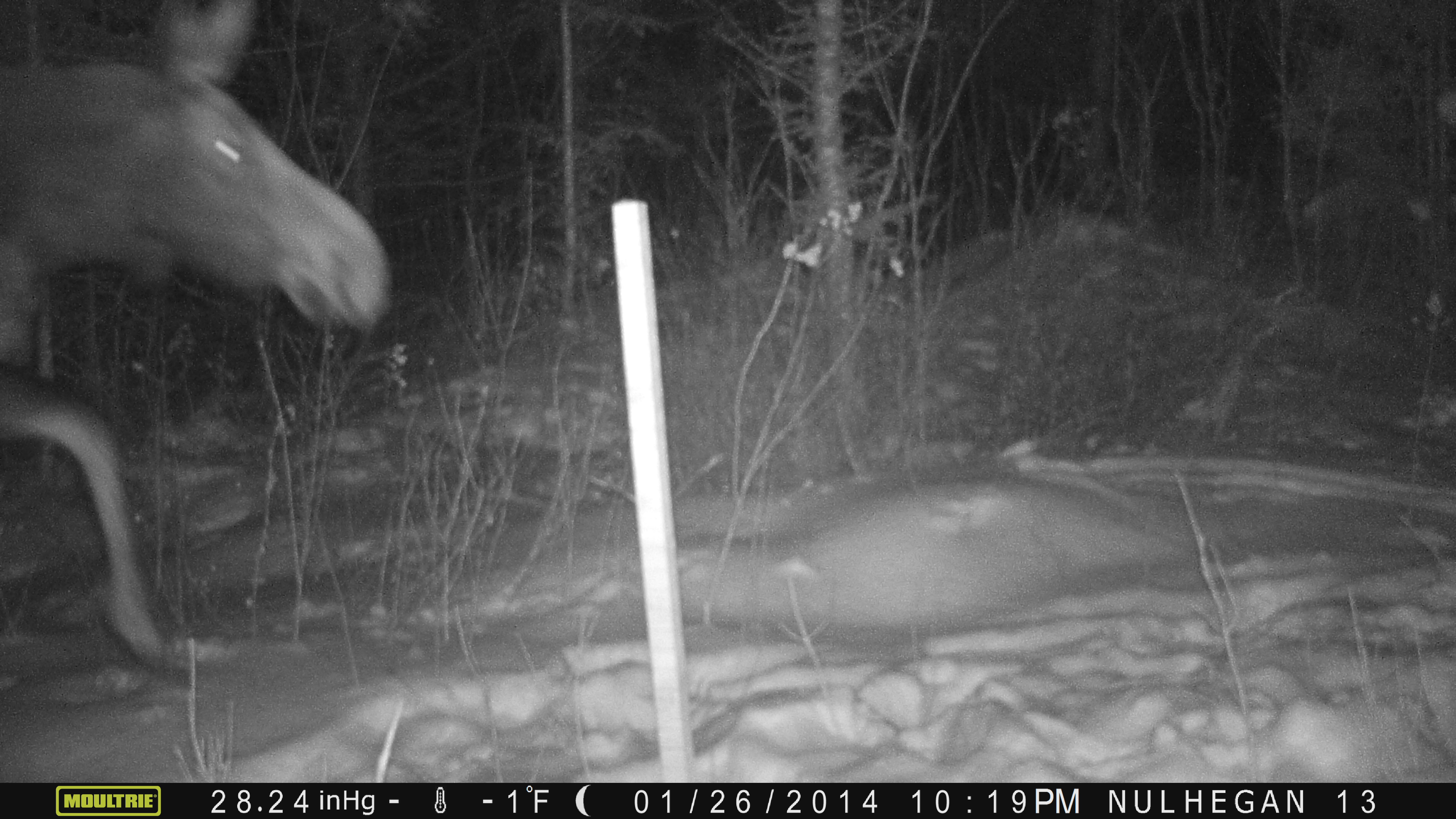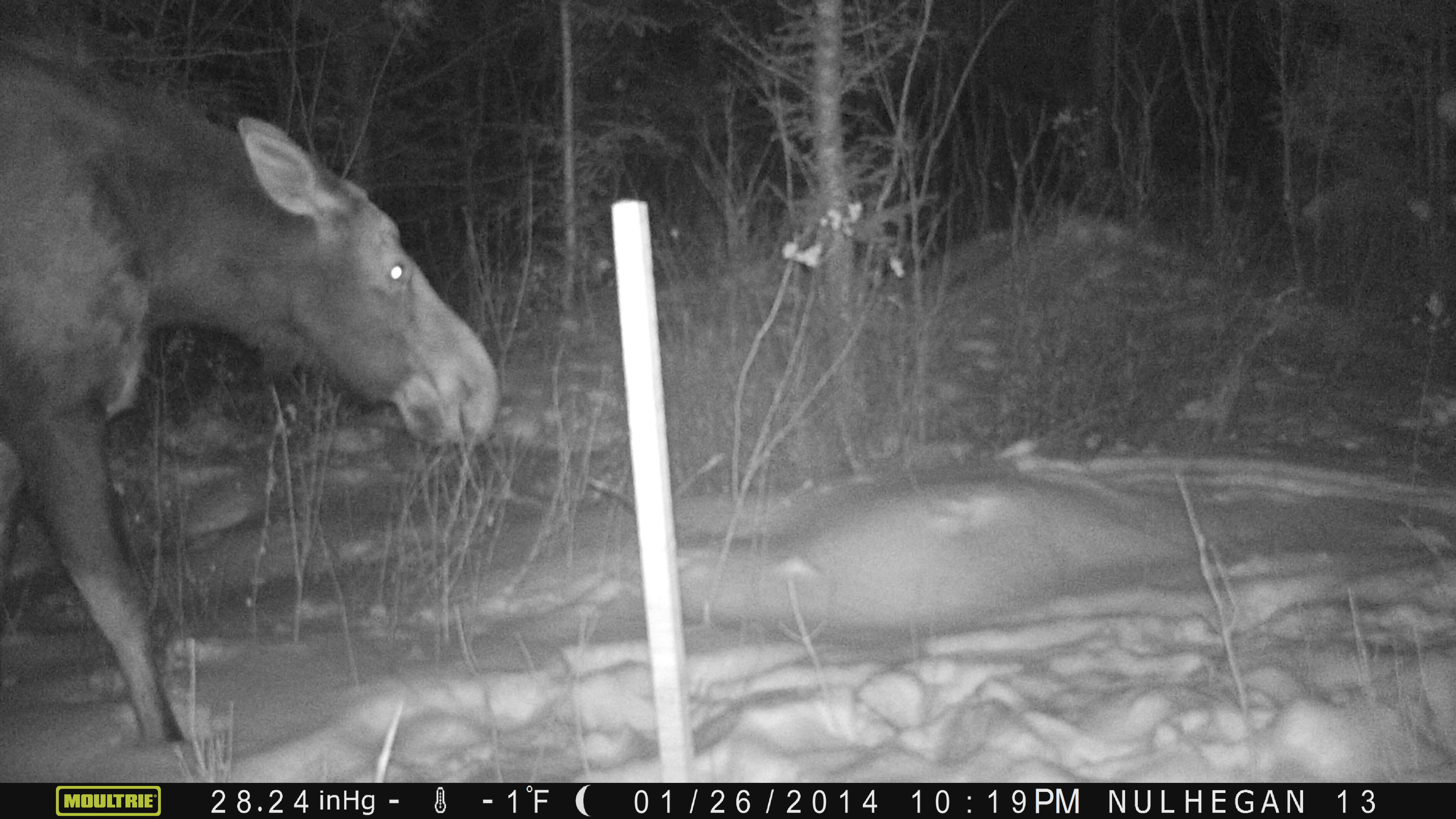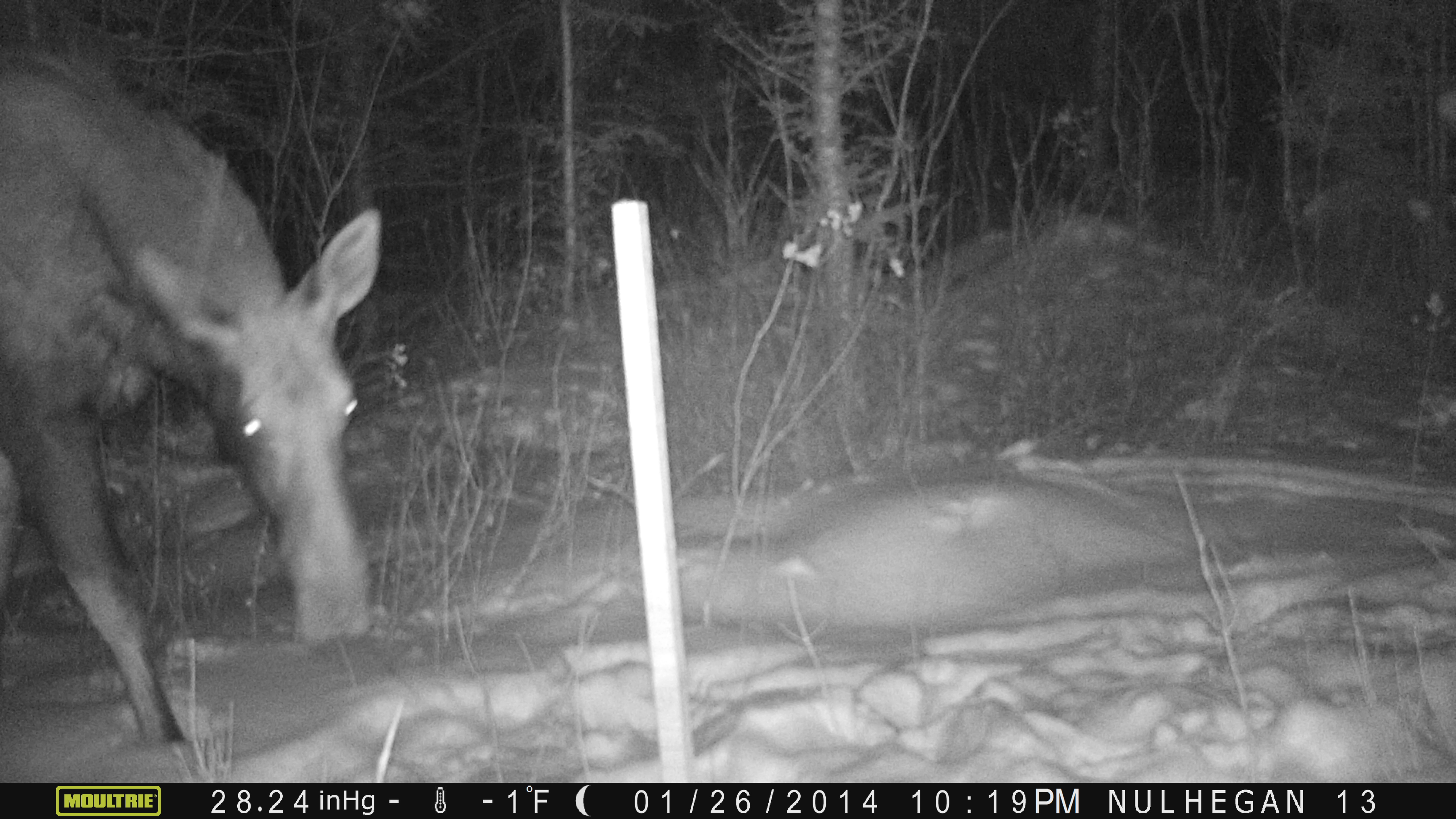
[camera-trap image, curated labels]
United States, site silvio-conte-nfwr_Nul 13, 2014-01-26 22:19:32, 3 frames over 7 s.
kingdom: Animalia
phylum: Chordata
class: Mammalia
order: Artiodactyla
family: Cervidae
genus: Alces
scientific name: Alces alces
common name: moose